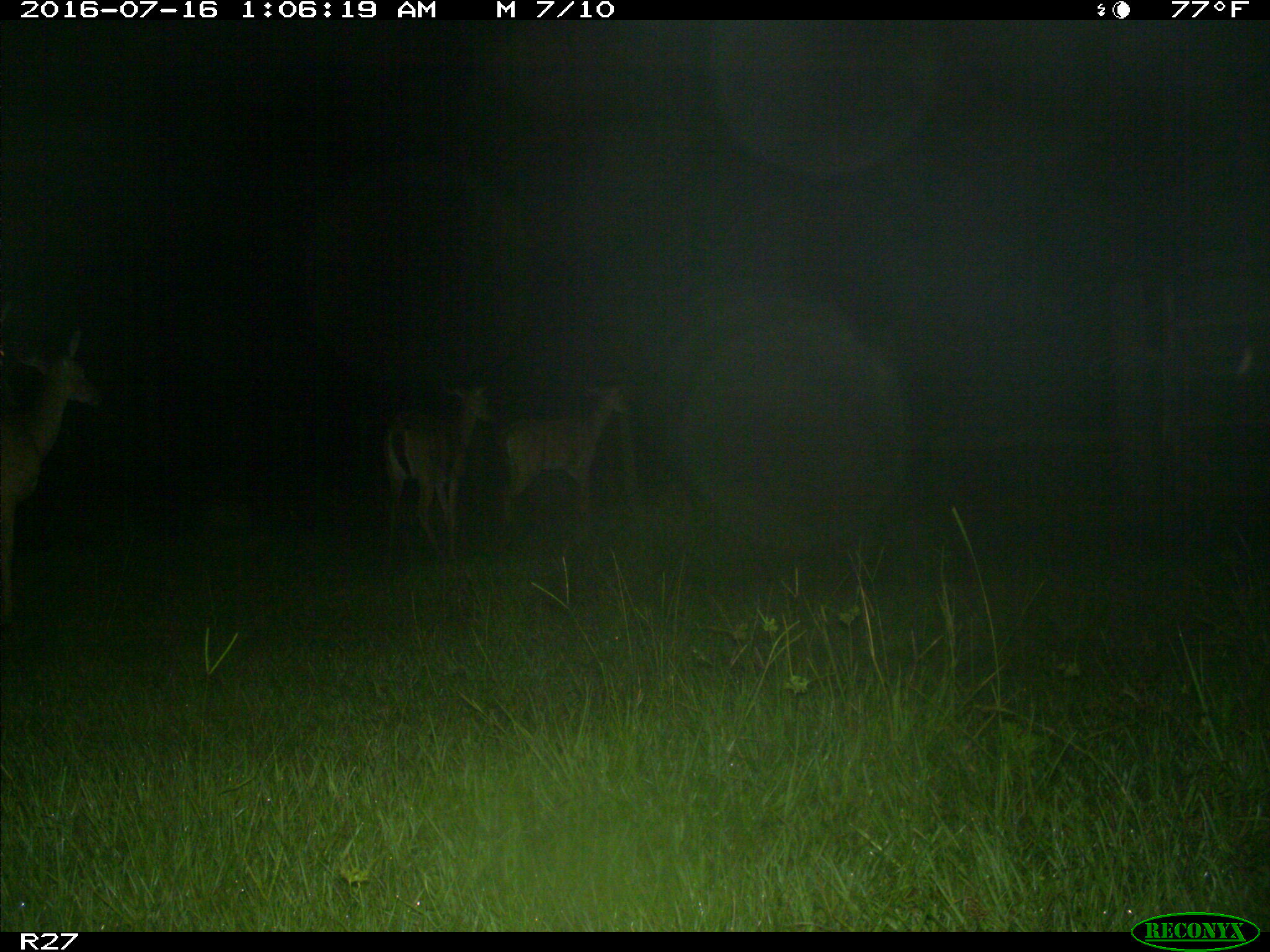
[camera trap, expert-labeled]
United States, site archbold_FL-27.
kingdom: Animalia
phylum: Chordata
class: Mammalia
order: Artiodactyla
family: Cervidae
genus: Odocoileus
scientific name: Odocoileus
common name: deer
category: unidentified deer